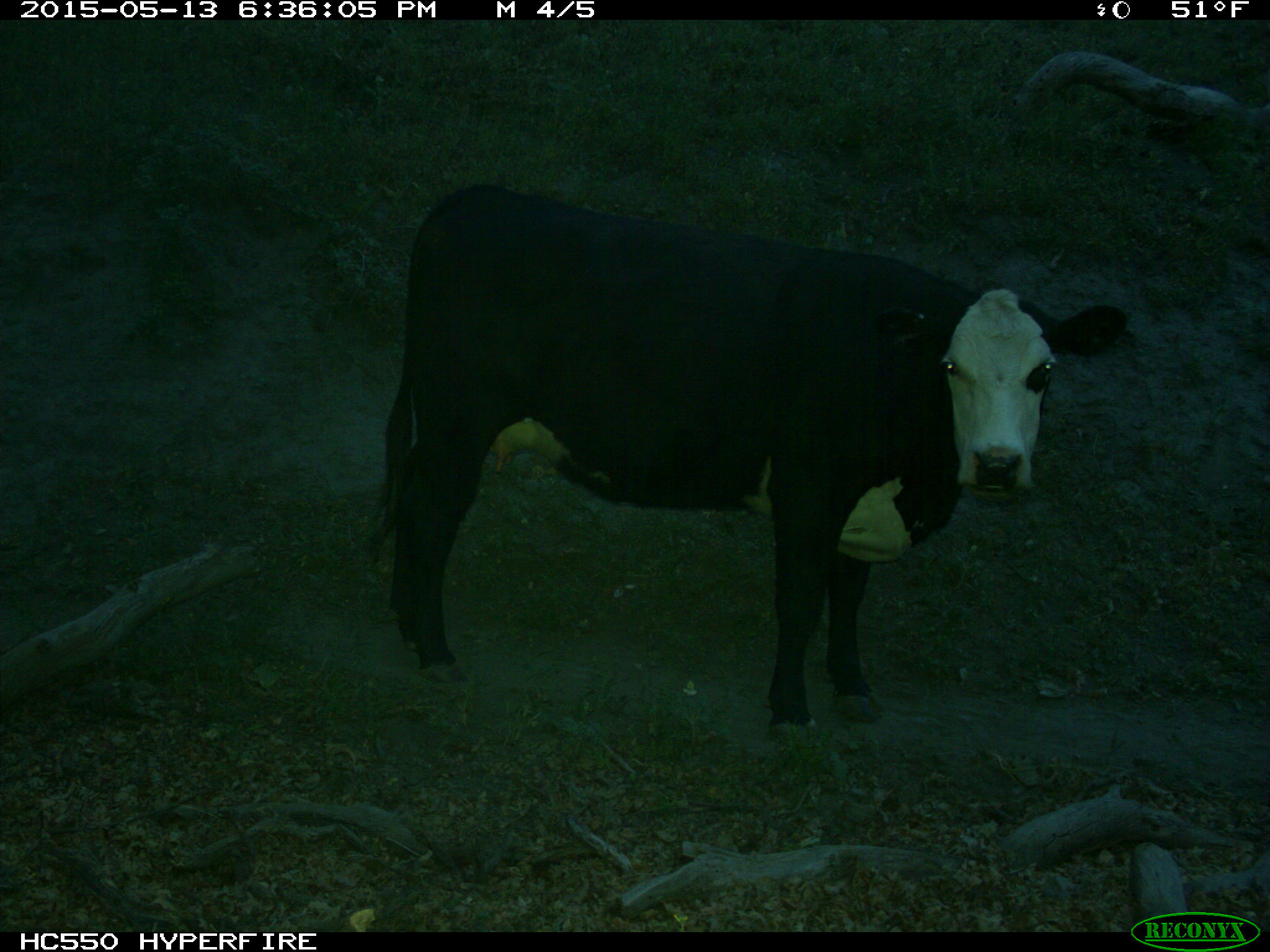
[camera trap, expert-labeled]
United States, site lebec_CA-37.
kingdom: Animalia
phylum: Chordata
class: Mammalia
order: Artiodactyla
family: Bovidae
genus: Bos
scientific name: Bos taurus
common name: domestic cow